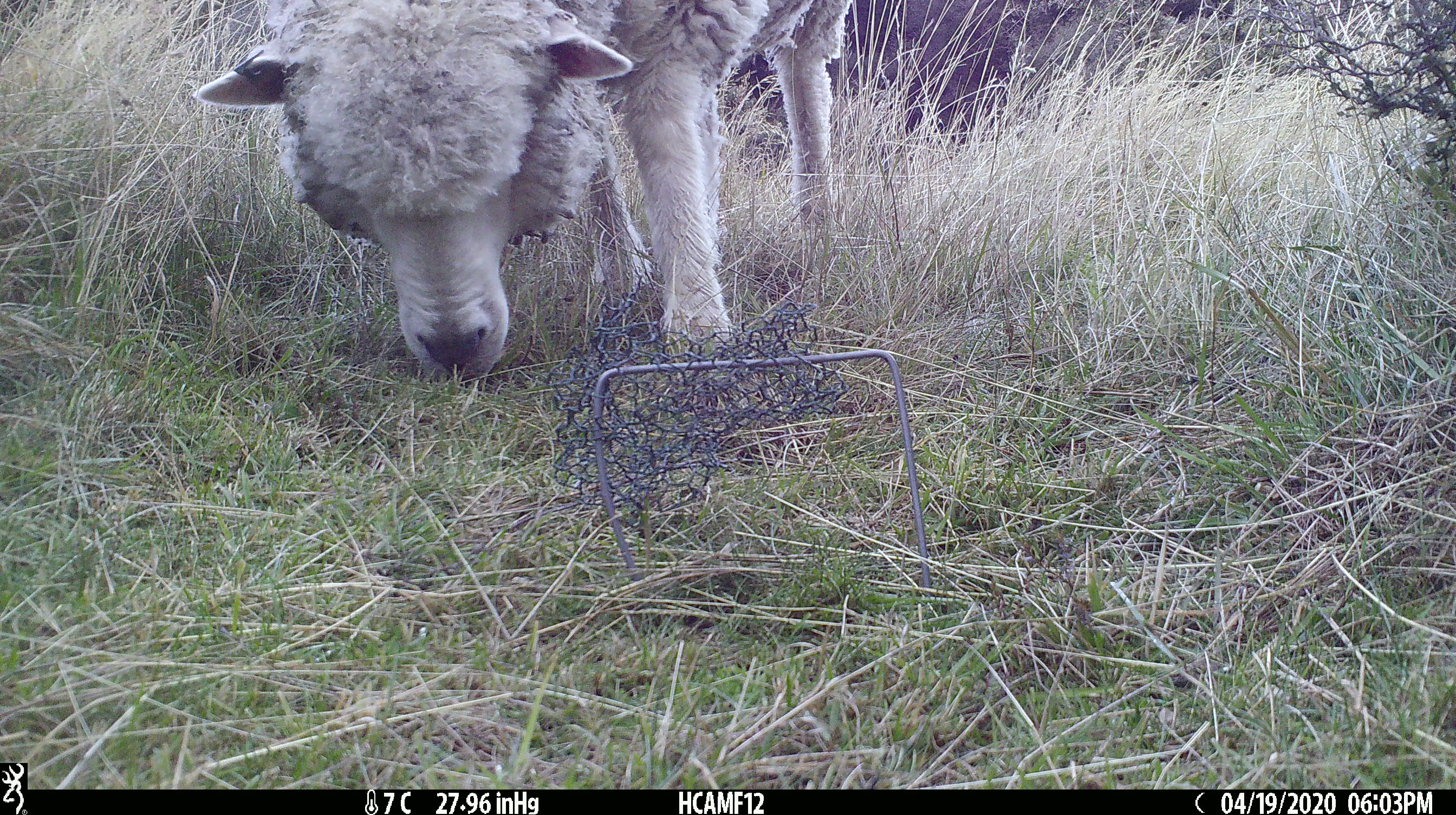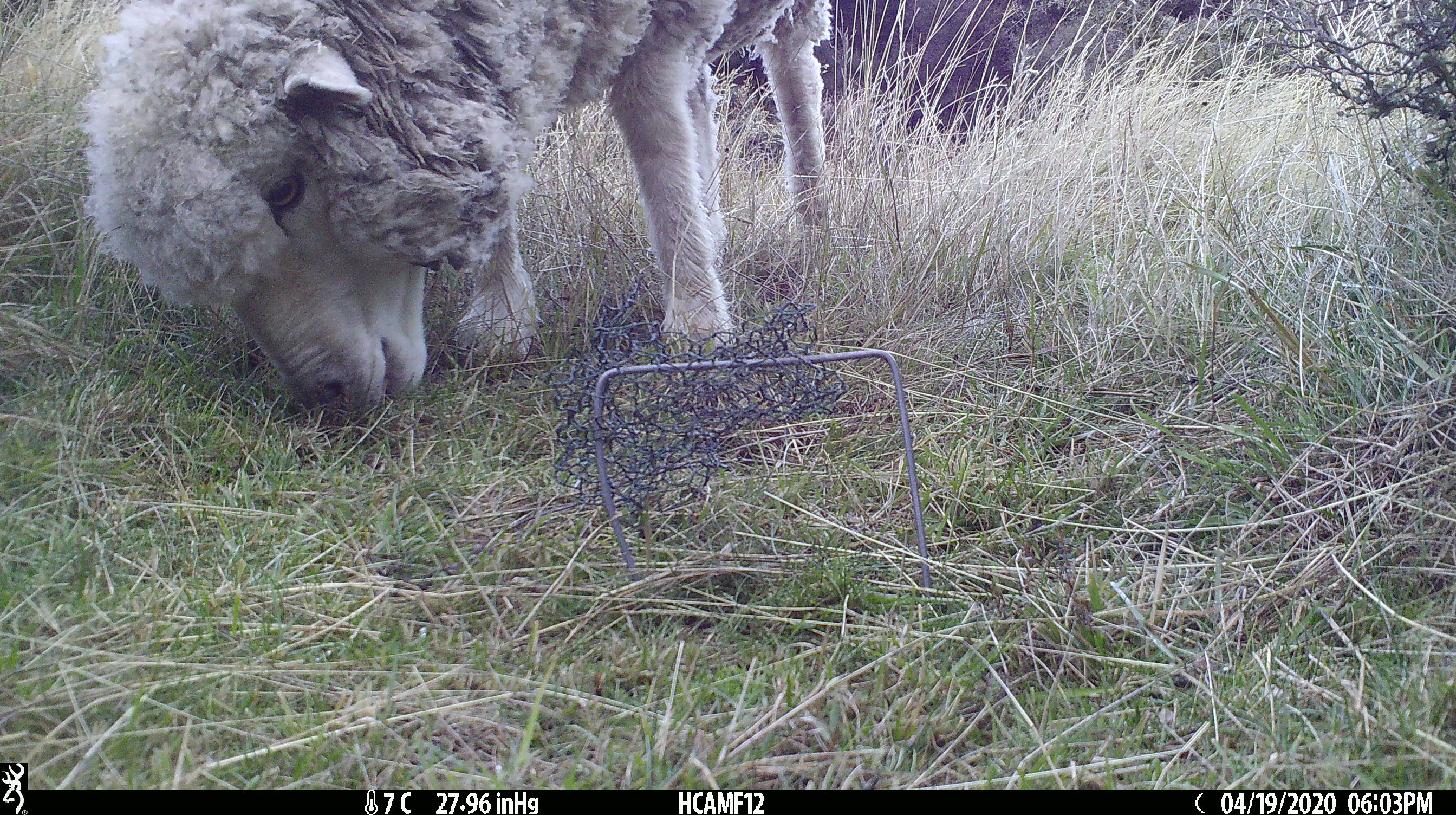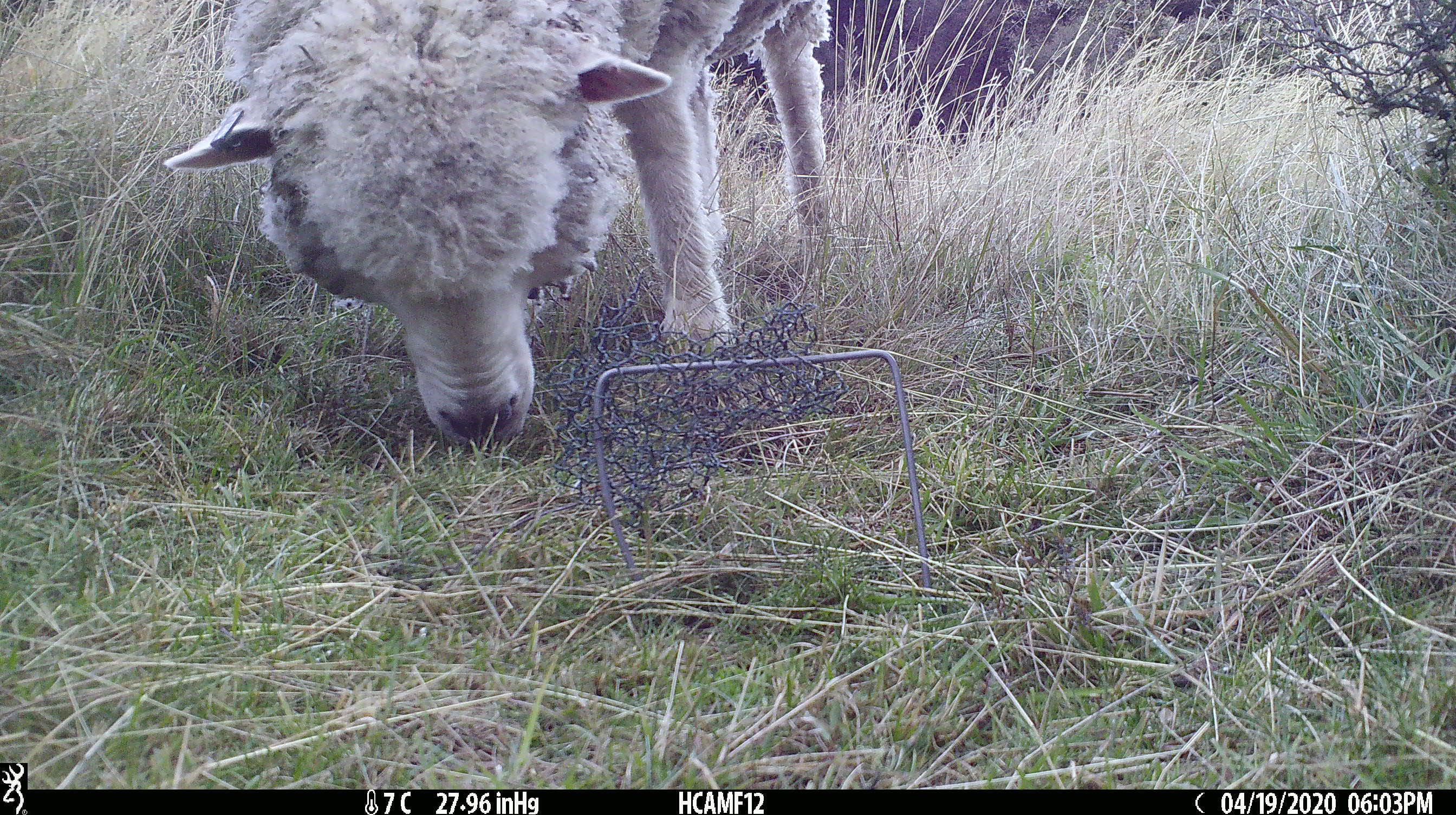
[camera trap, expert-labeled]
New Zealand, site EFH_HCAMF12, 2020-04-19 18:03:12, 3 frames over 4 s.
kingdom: Animalia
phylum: Chordata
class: Mammalia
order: Artiodactyla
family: Bovidae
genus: Ovis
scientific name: Ovis aries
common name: domestic sheep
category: sheep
Sheep (domestic sheep) (Ovis aries).